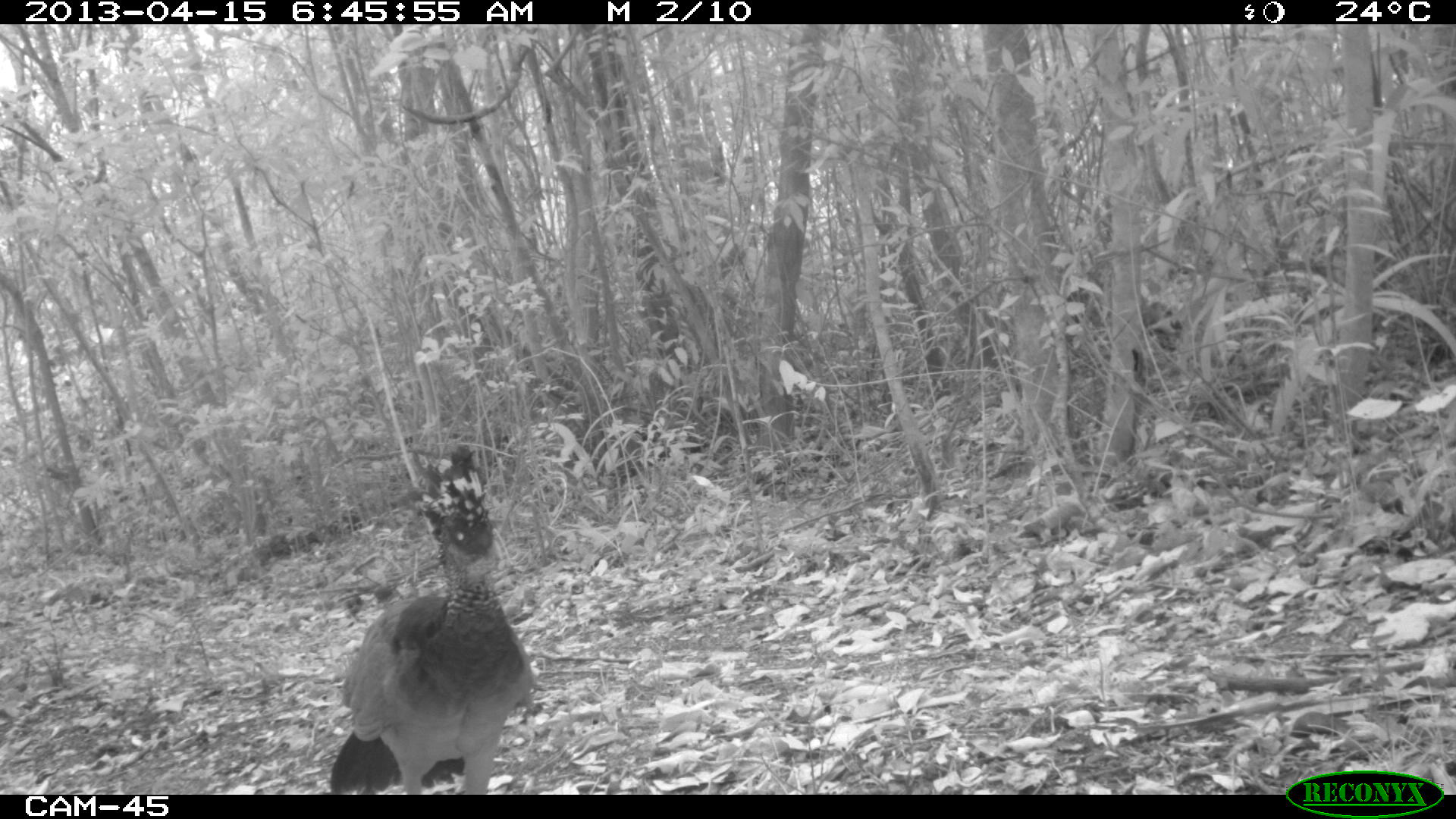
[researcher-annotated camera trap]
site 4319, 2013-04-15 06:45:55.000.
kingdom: Animalia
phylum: Chordata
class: Aves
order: Galliformes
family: Cracidae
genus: Crax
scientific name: Crax rubra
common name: great curassow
Crax rubra (great curassow), count 1, sex female.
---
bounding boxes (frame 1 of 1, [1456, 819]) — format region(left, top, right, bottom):
crax rubra: region(329, 444, 532, 795)